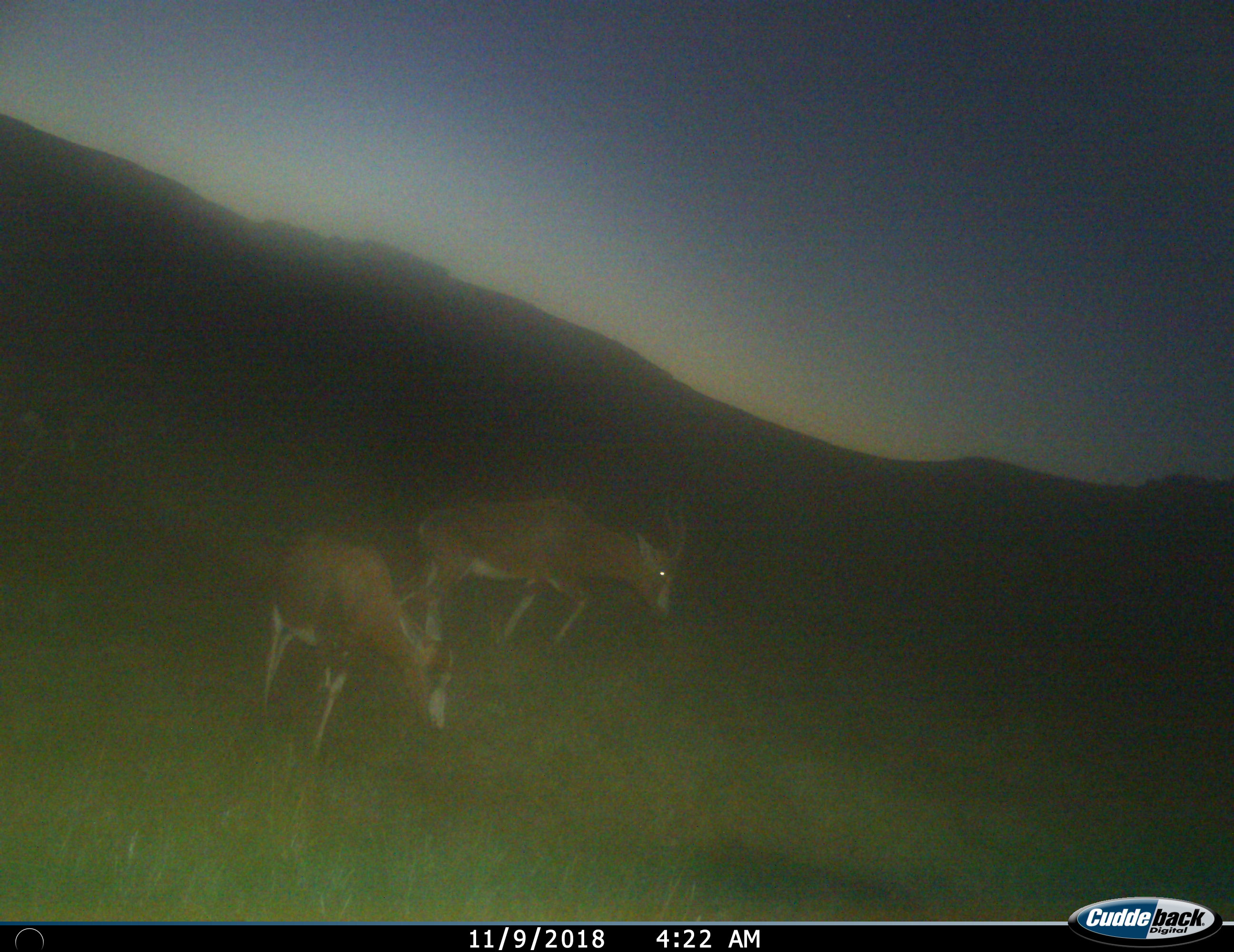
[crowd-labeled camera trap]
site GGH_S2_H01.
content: unidentified animal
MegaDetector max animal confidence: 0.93